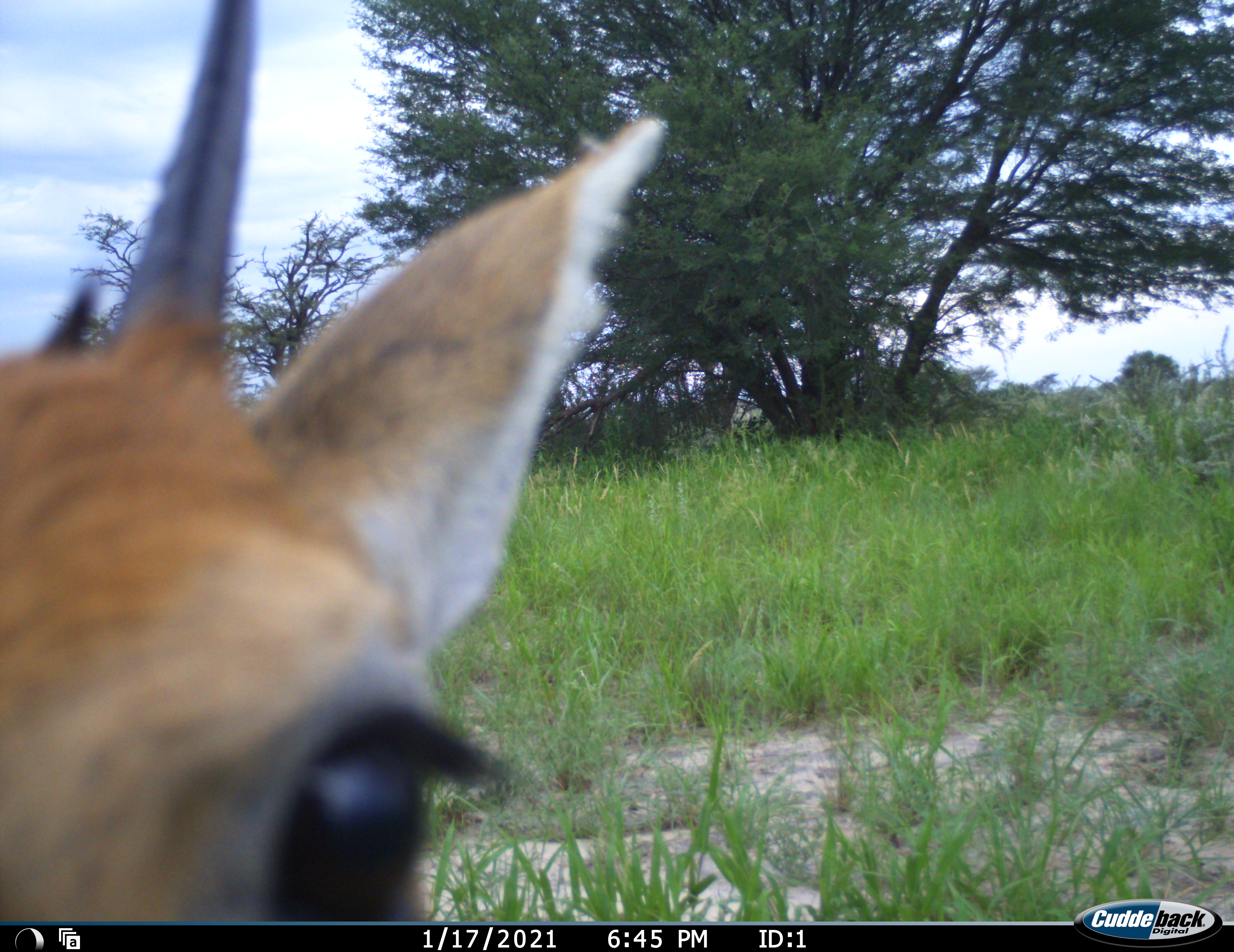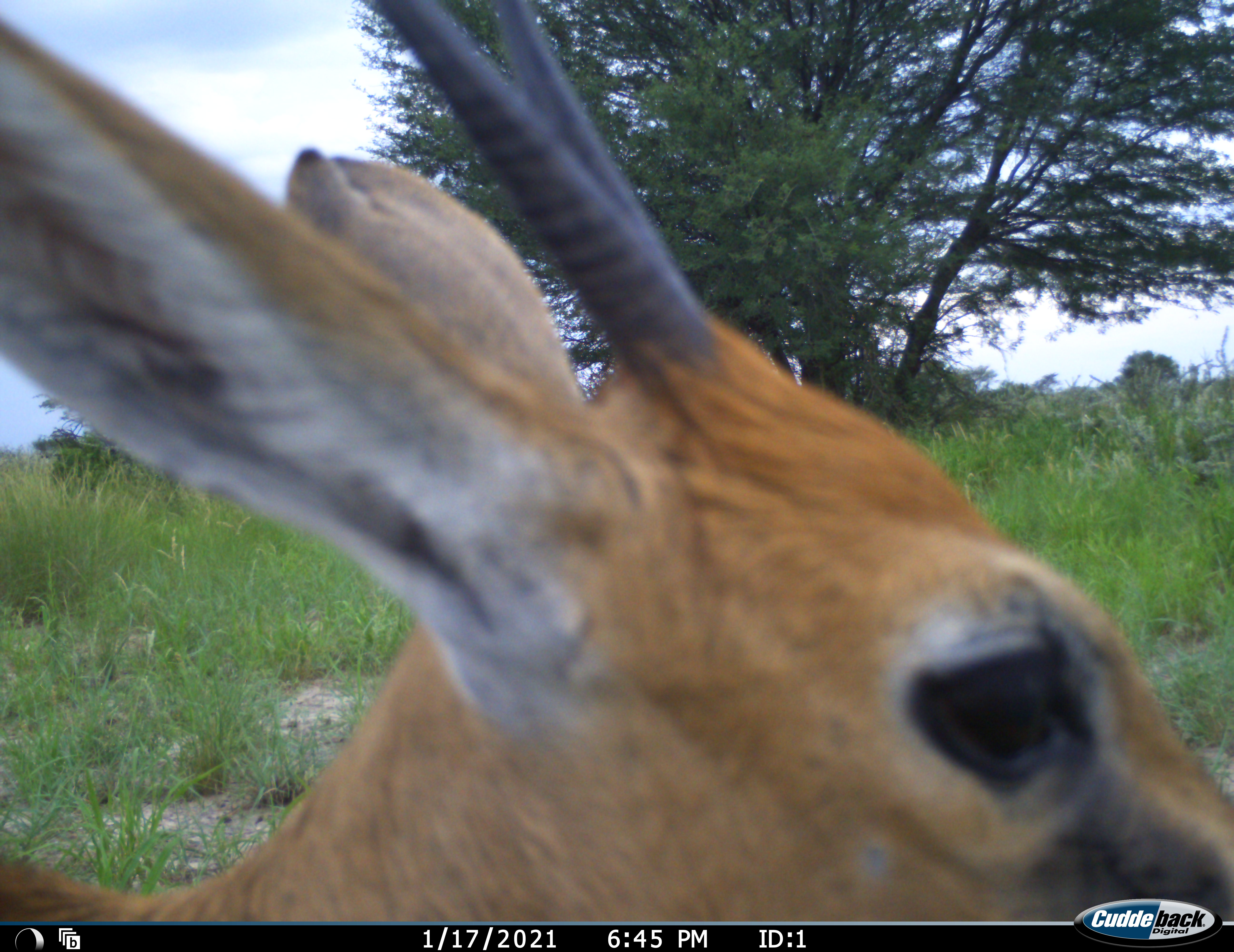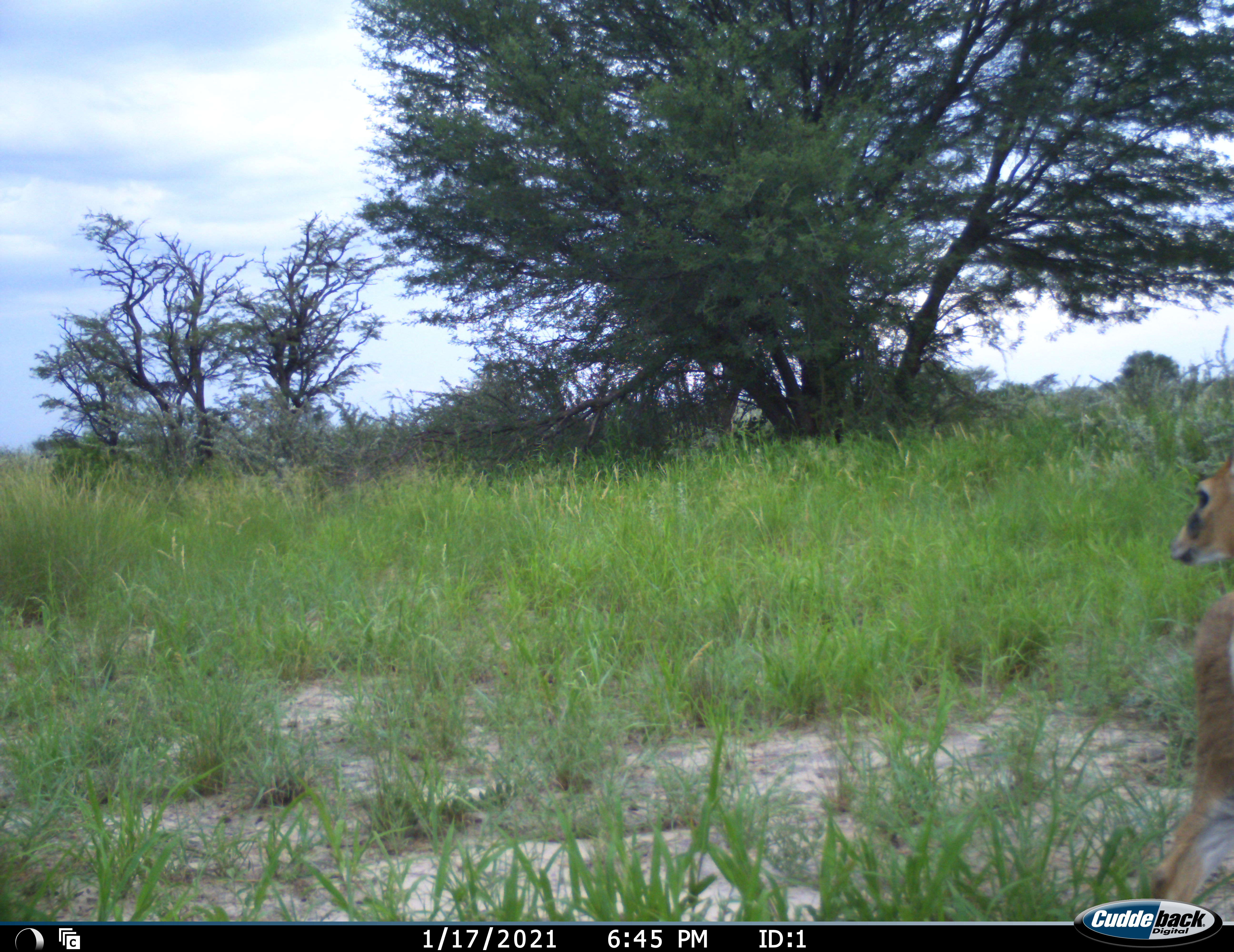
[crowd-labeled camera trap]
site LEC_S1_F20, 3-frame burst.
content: unidentified animal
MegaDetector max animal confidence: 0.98